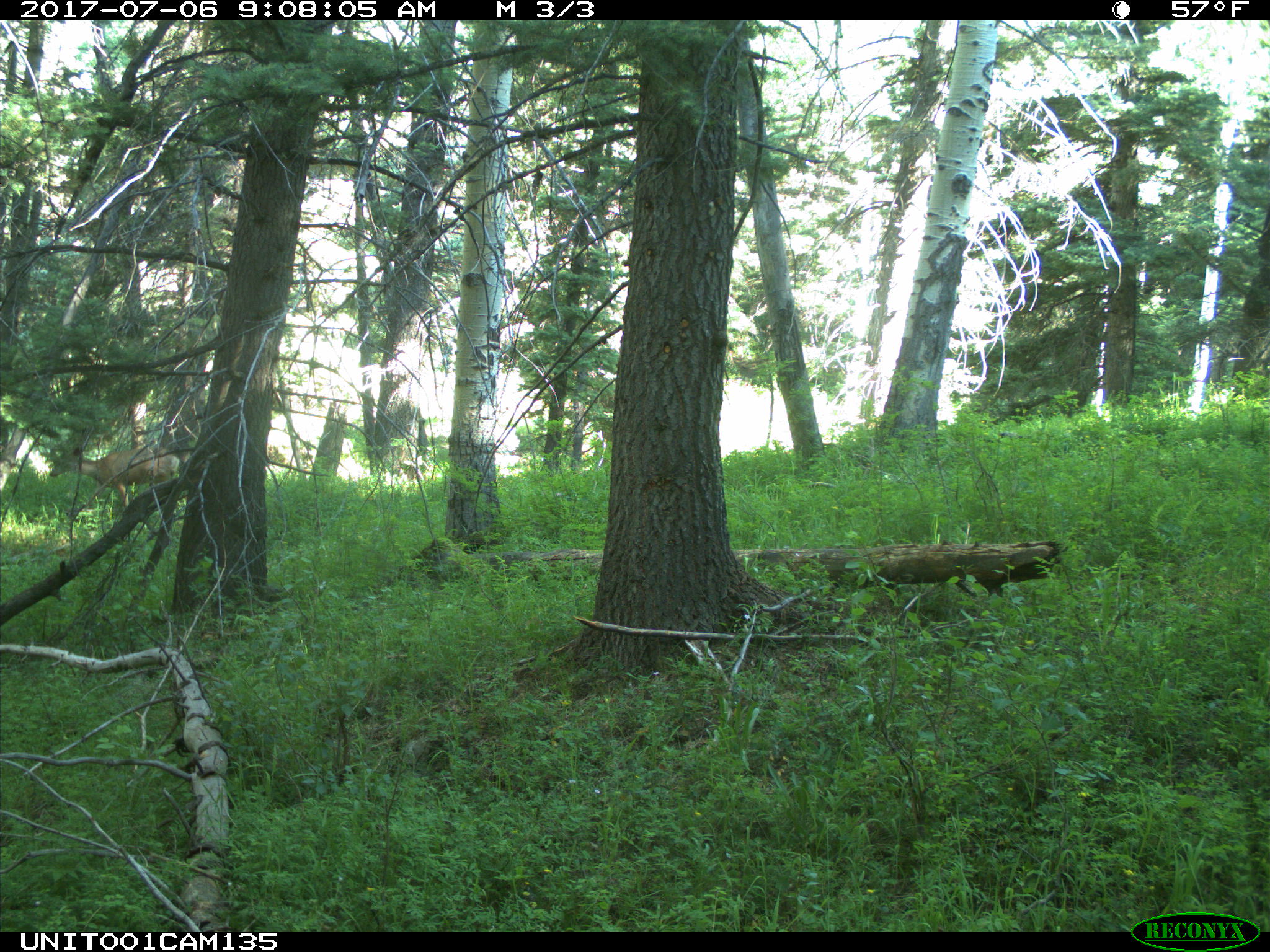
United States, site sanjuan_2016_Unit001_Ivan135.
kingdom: Animalia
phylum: Chordata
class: Mammalia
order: Artiodactyla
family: Cervidae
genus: Odocoileus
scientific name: Odocoileus hemionus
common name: mule deer